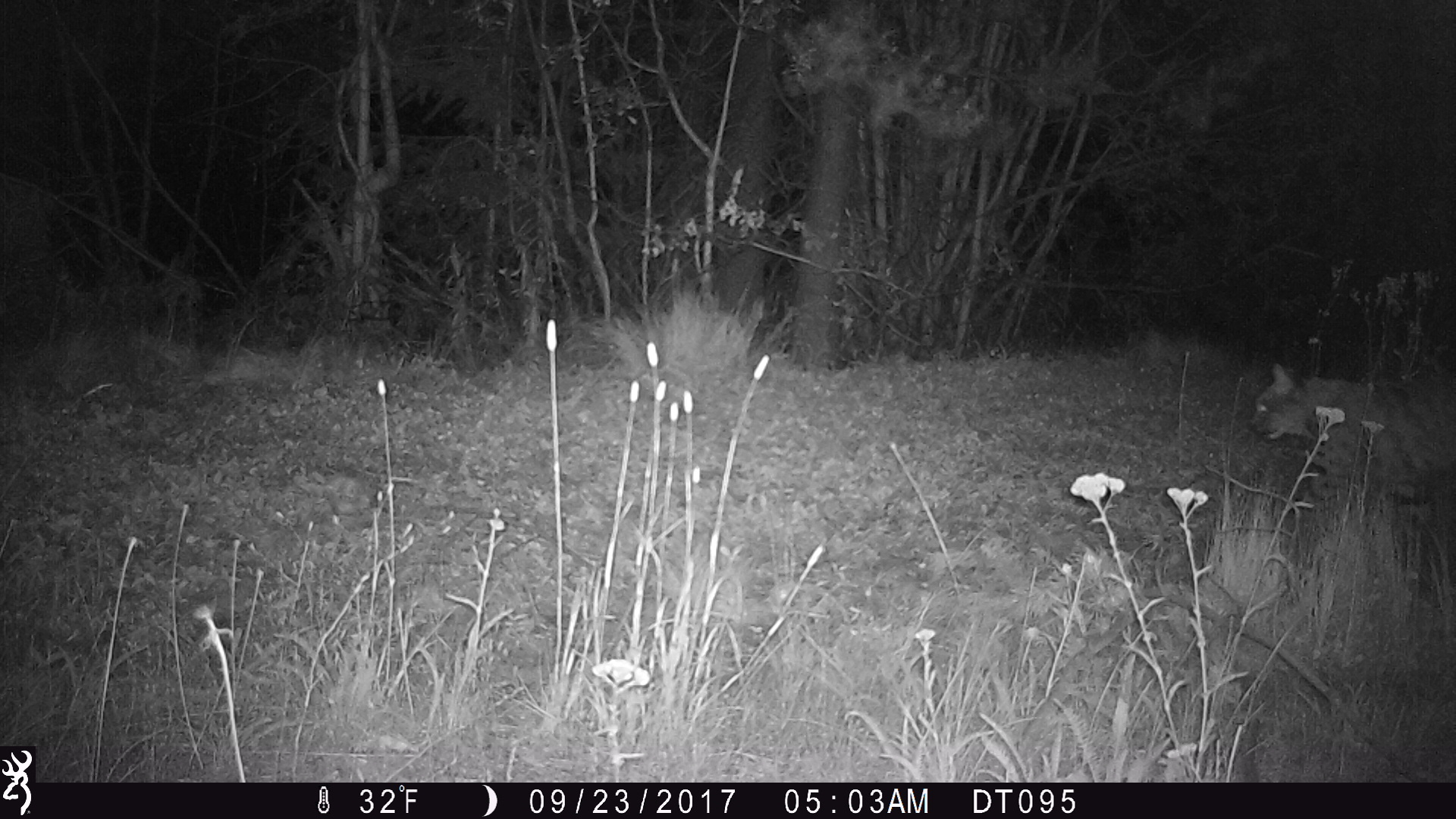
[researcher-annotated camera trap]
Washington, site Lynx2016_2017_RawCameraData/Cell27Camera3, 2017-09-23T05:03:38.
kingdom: Animalia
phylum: Chordata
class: Mammalia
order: Carnivora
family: Felidae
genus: Lynx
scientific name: Lynx rufus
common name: bobcat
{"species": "Lynx rufus (bobcat)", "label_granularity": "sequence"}